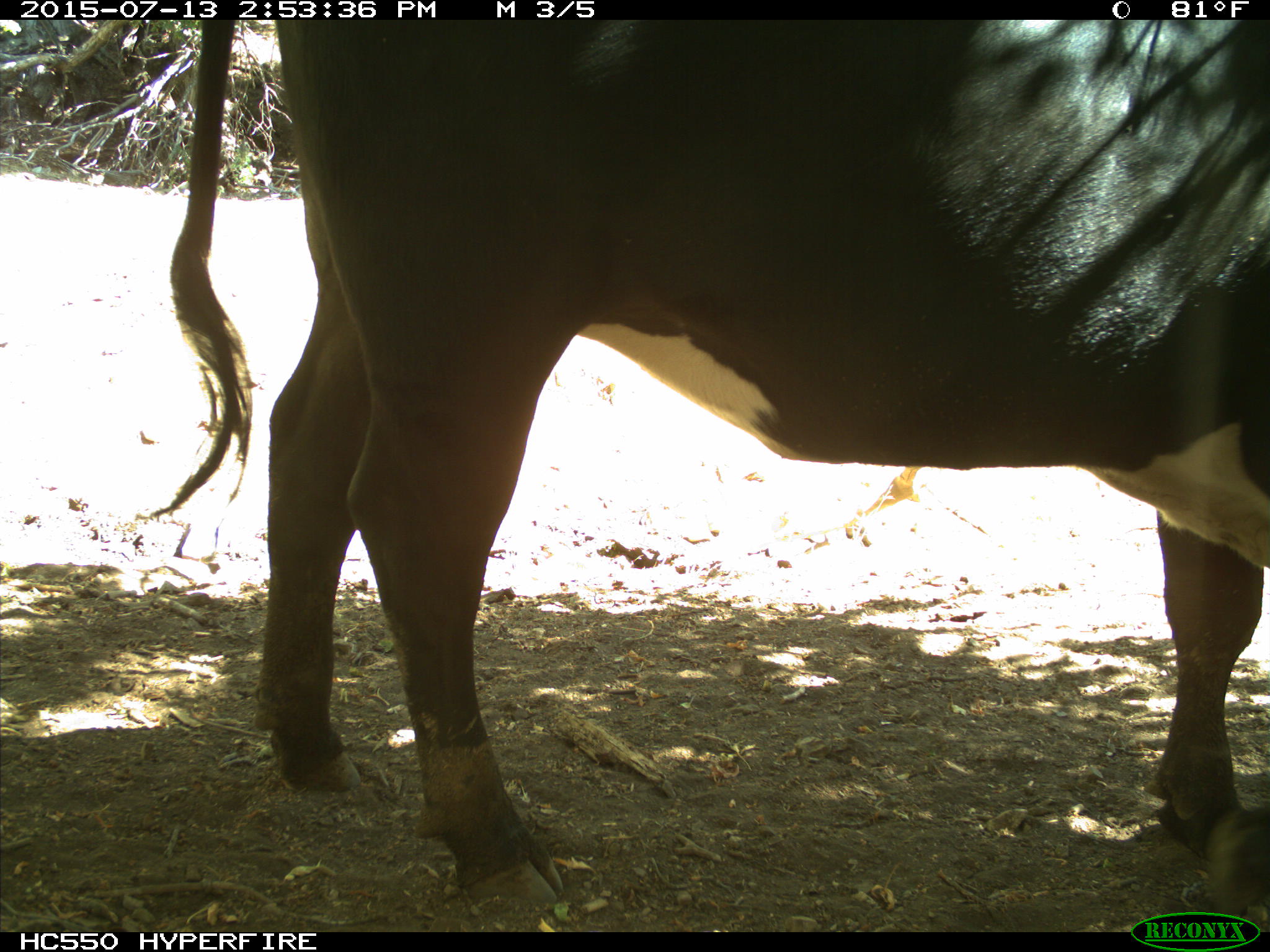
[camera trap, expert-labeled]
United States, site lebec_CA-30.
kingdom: Animalia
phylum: Chordata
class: Mammalia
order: Artiodactyla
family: Bovidae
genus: Bos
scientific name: Bos taurus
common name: domestic cow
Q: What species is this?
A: Bos taurus (domestic cow).